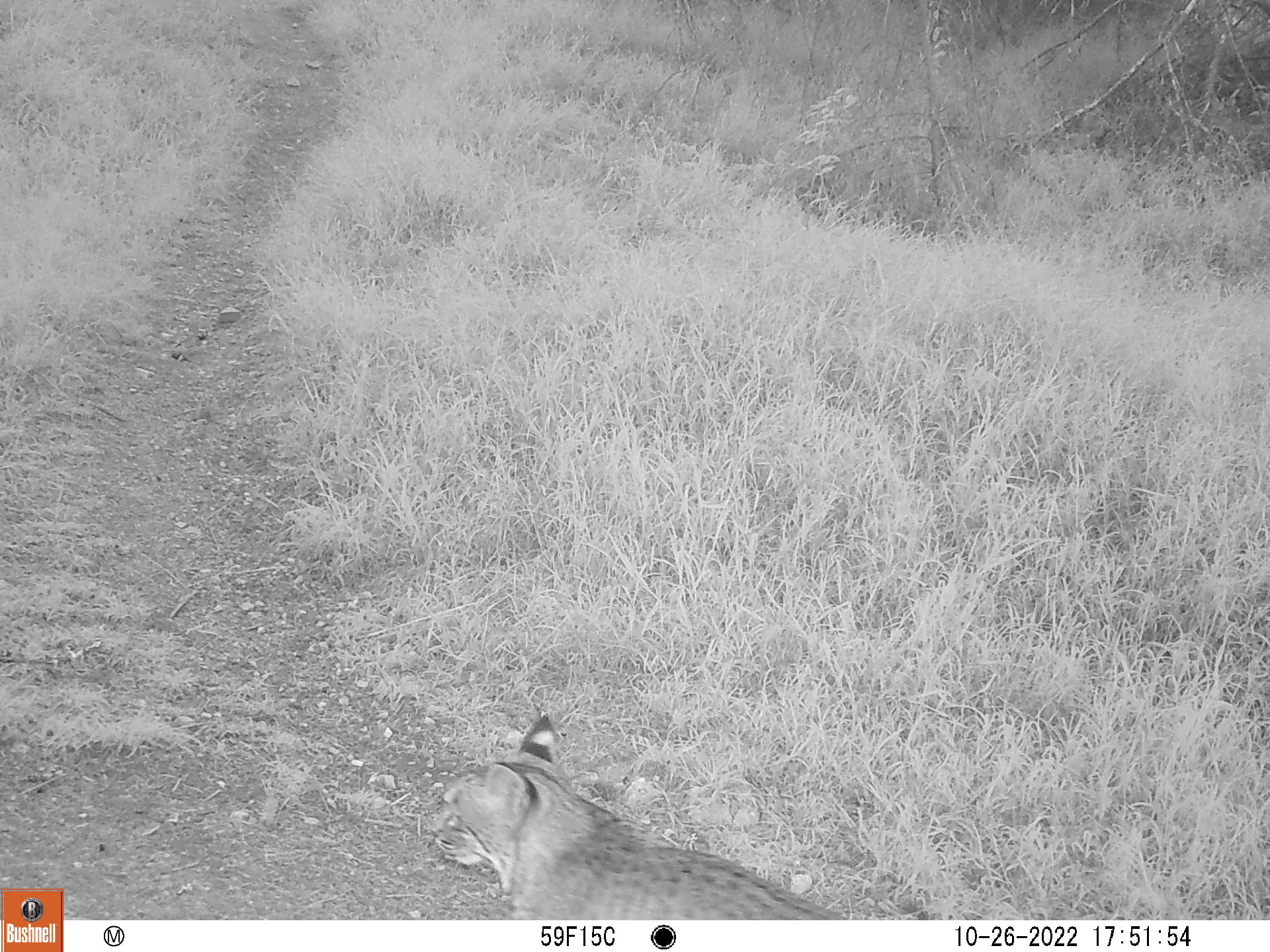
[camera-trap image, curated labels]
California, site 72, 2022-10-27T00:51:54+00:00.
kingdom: Animalia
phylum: Chordata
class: Mammalia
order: Carnivora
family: Felidae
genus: Lynx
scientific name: Lynx rufus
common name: bobcat